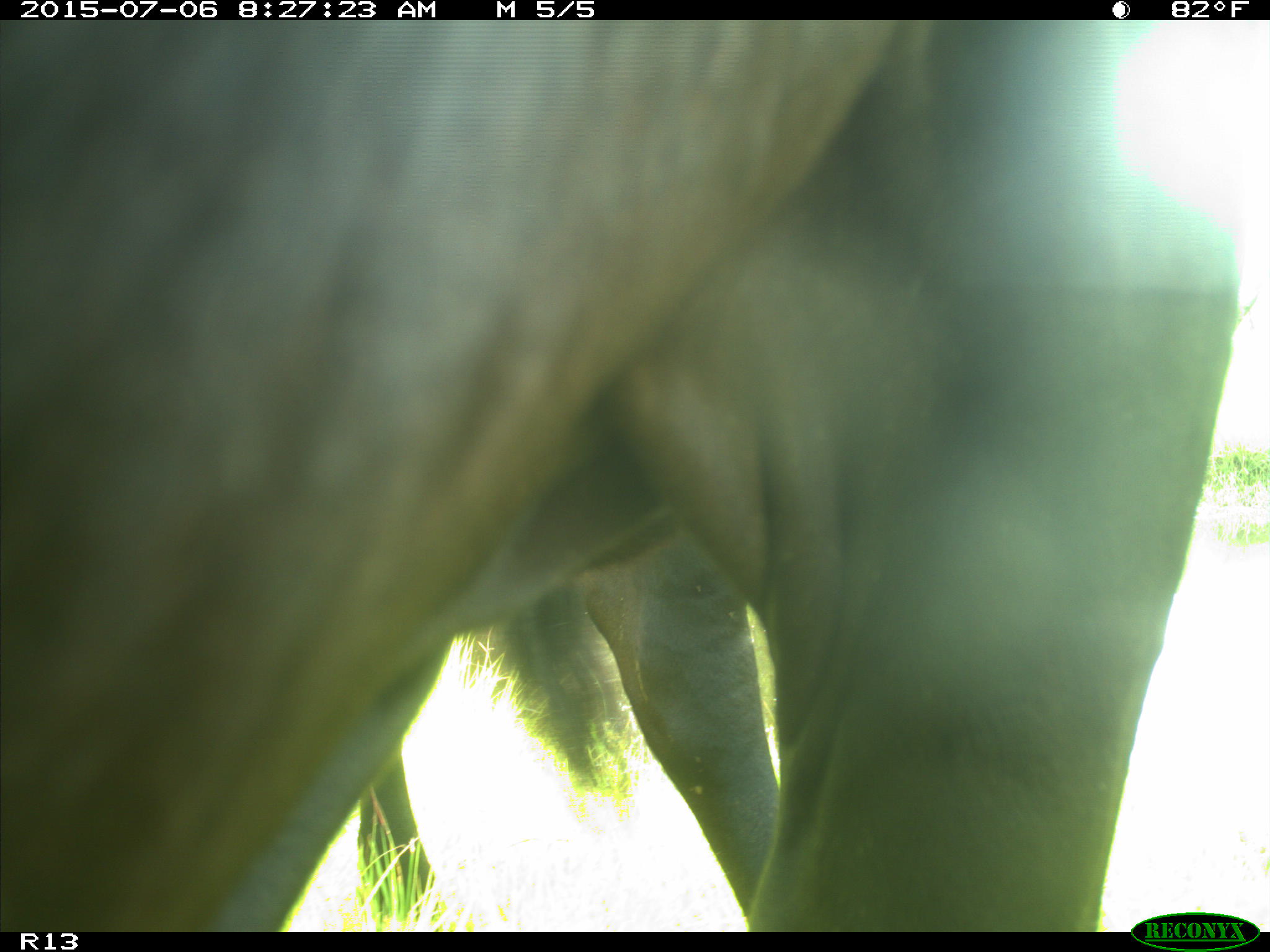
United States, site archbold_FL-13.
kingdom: Animalia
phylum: Chordata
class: Mammalia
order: Artiodactyla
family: Bovidae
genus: Bos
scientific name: Bos taurus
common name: domestic cow